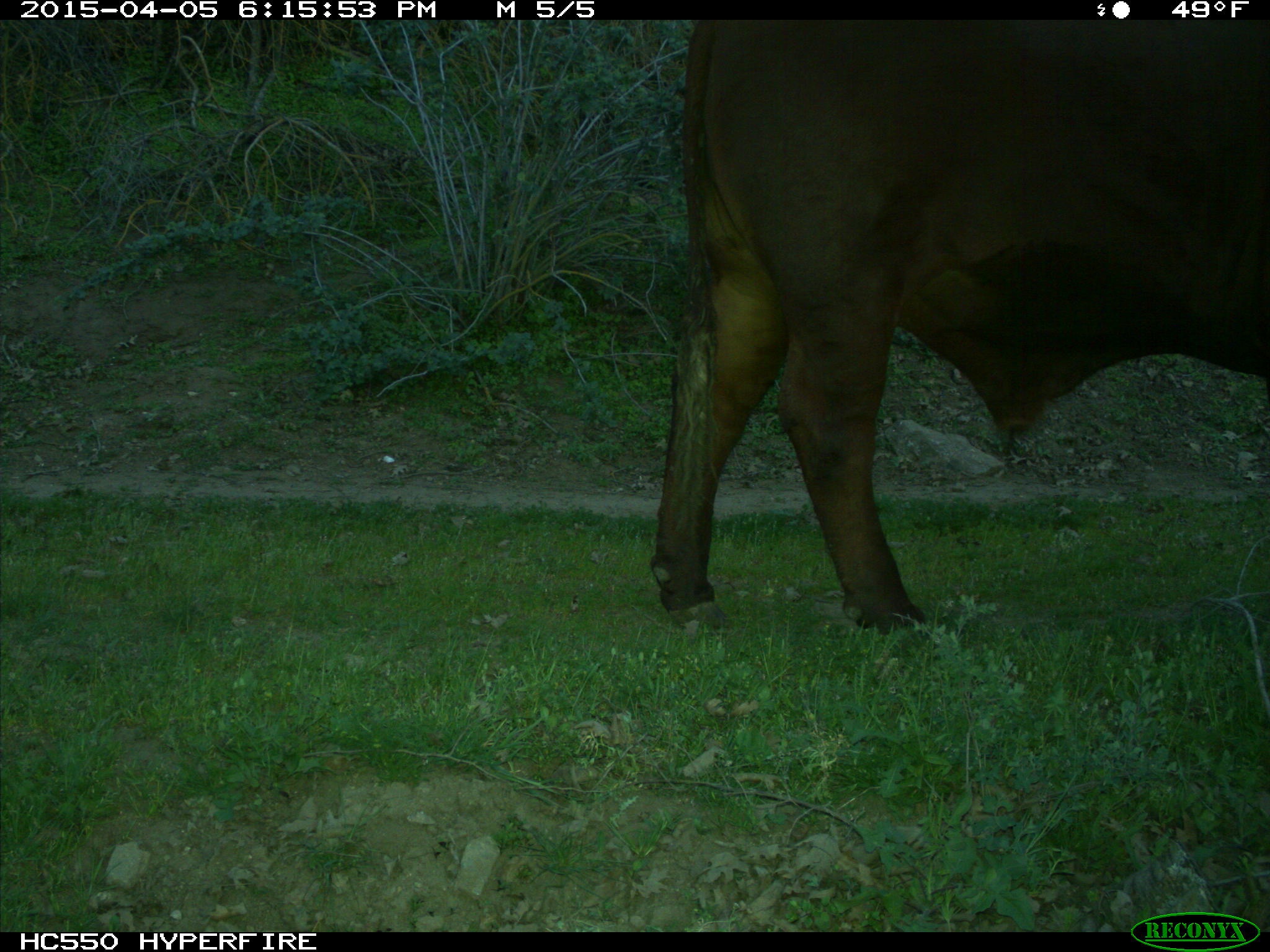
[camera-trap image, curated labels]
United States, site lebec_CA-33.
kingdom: Animalia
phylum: Chordata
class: Mammalia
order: Artiodactyla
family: Bovidae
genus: Bos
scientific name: Bos taurus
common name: domestic cow